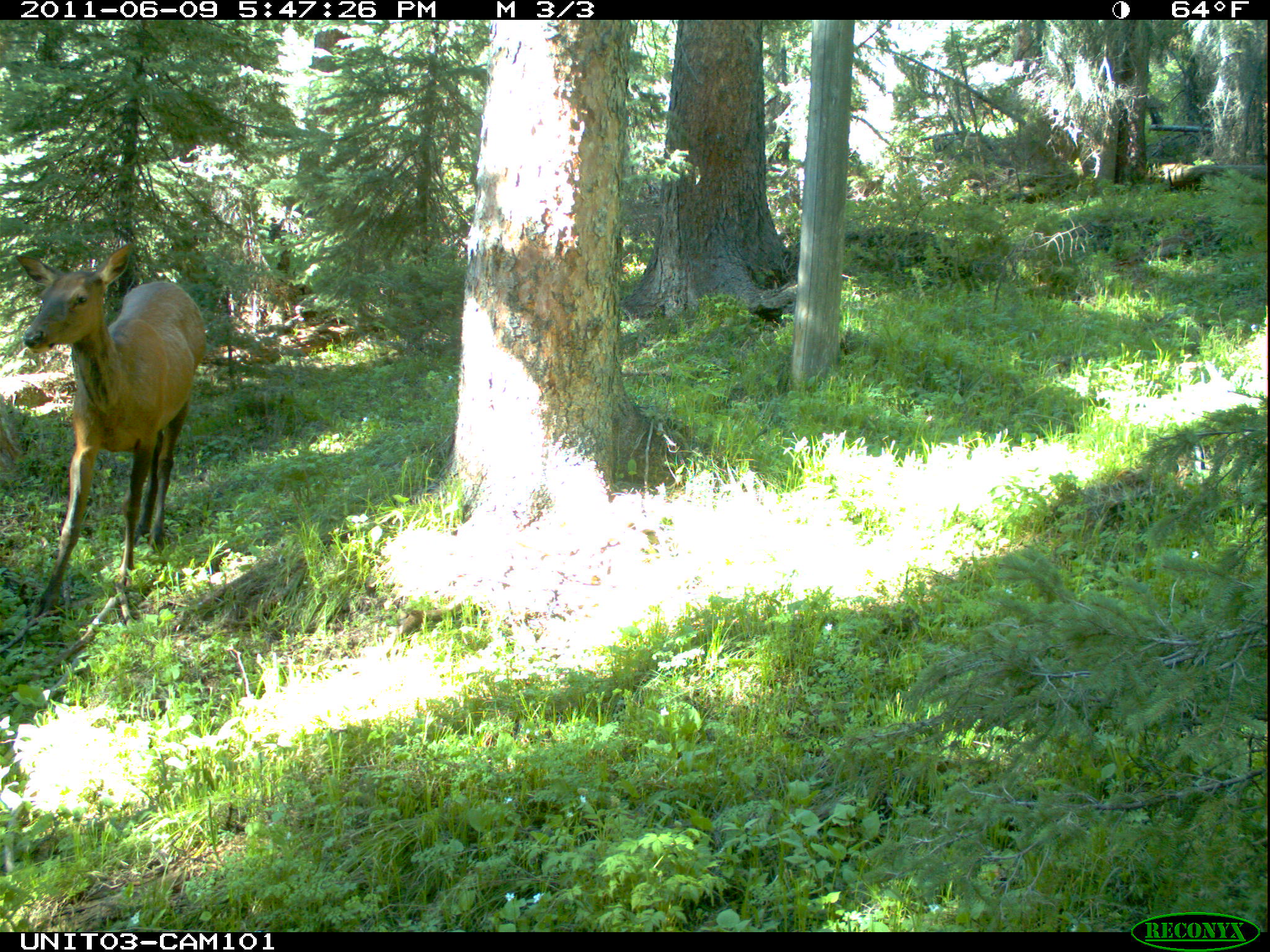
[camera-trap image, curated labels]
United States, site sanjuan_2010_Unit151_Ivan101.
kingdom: Animalia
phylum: Chordata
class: Mammalia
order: Artiodactyla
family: Cervidae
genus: Cervus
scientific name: Cervus elaphus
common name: red deer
Cervus elaphus (red deer).